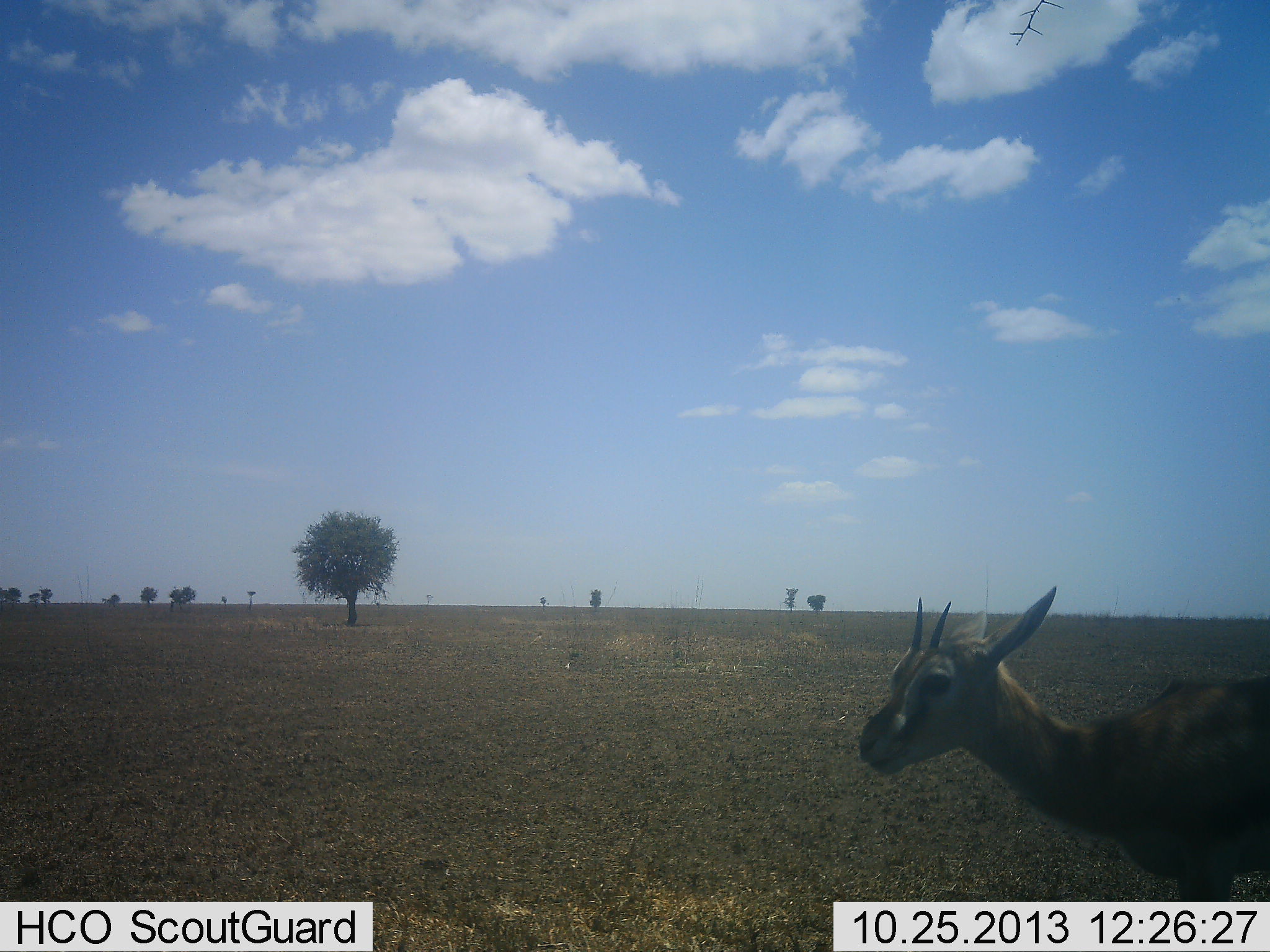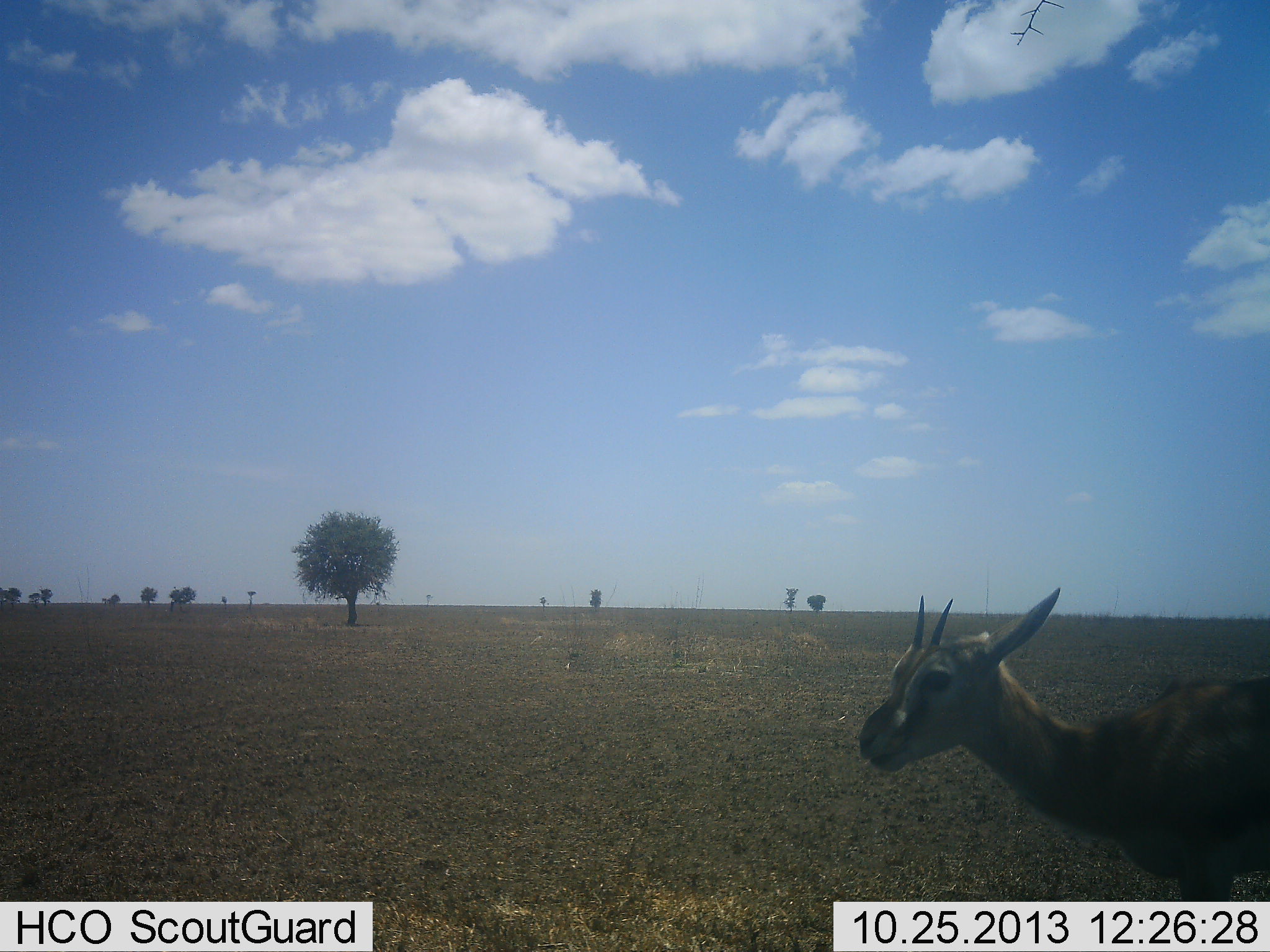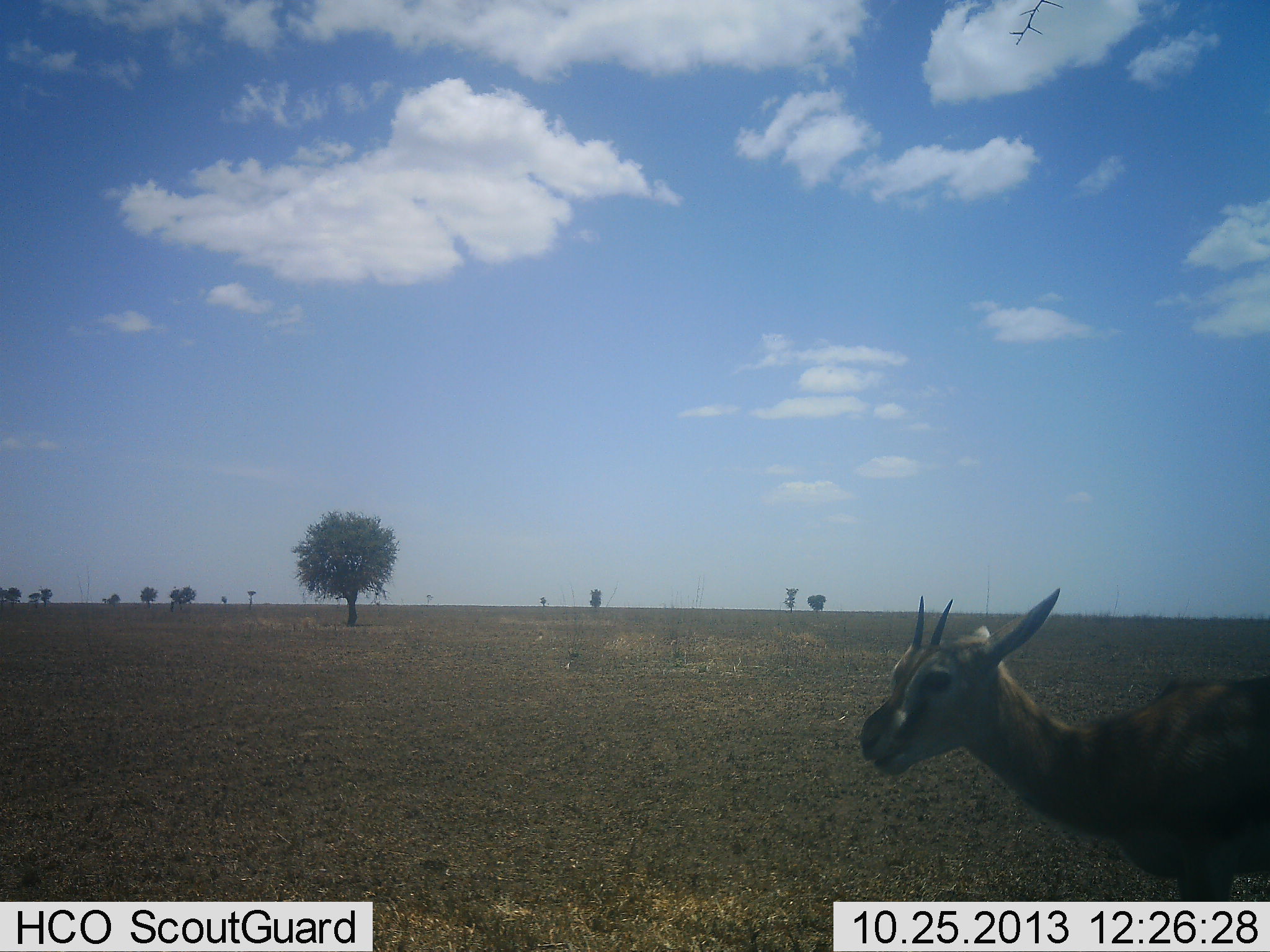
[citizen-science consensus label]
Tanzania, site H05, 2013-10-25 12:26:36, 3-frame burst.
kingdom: Animalia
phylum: Chordata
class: Mammalia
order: Artiodactyla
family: Bovidae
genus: Eudorcas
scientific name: Eudorcas thomsonii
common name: thomson's gazelle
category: gazellethomsons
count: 1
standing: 89%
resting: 4%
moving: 0%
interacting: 0%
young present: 0%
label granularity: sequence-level